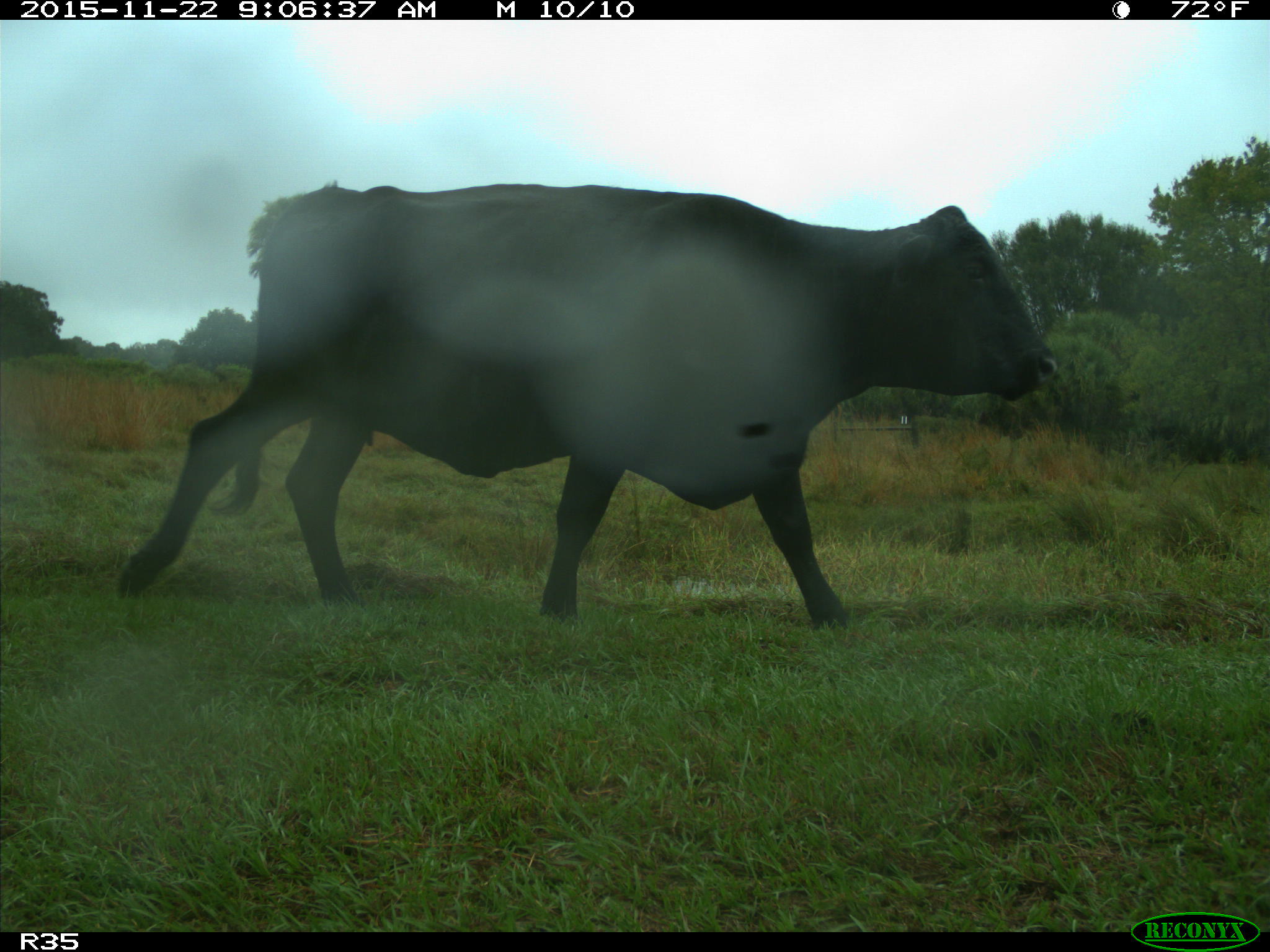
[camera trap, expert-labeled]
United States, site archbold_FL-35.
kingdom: Animalia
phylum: Chordata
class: Mammalia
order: Artiodactyla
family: Bovidae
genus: Bos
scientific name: Bos taurus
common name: domestic cow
Bos taurus (domestic cow).